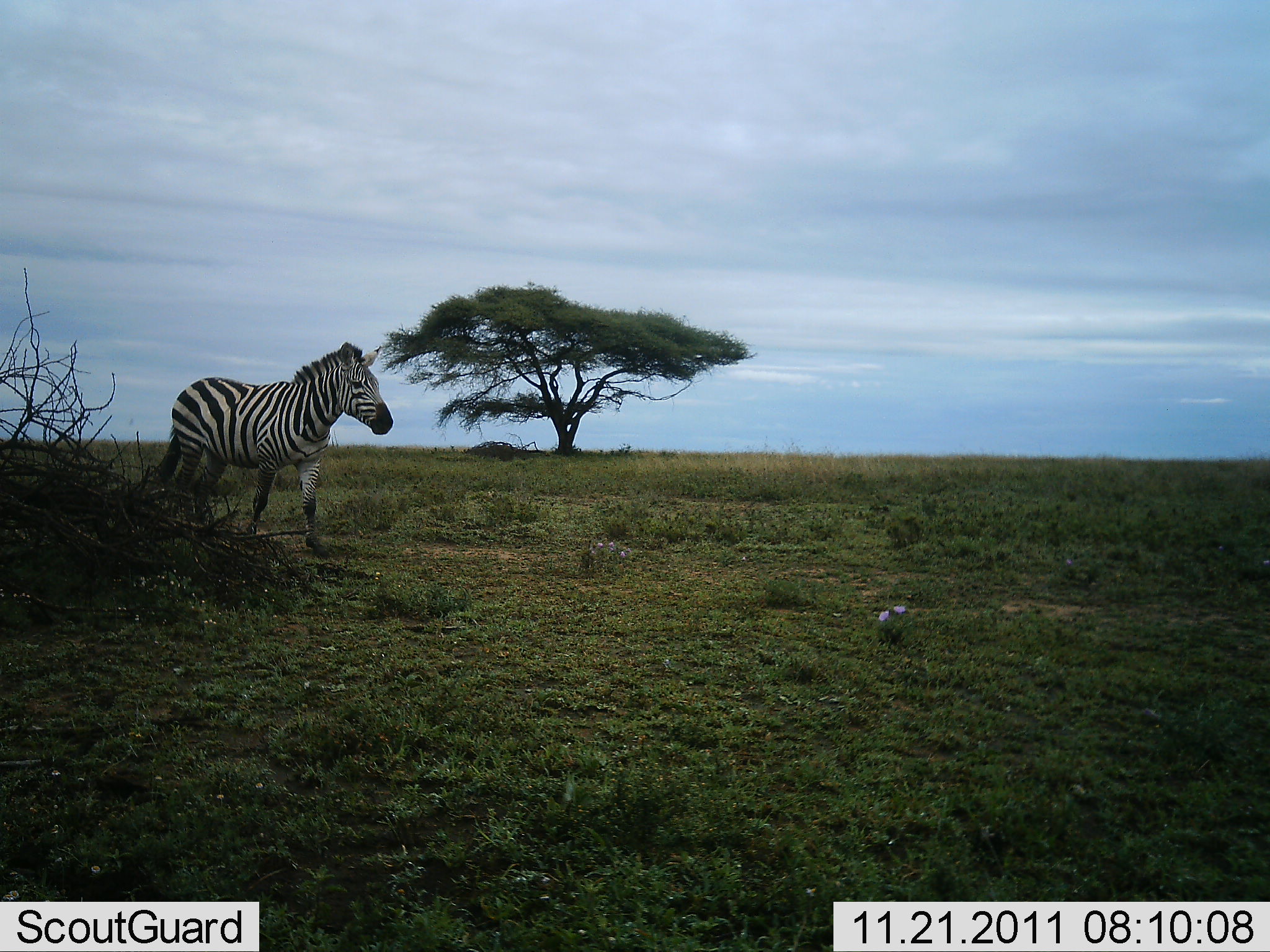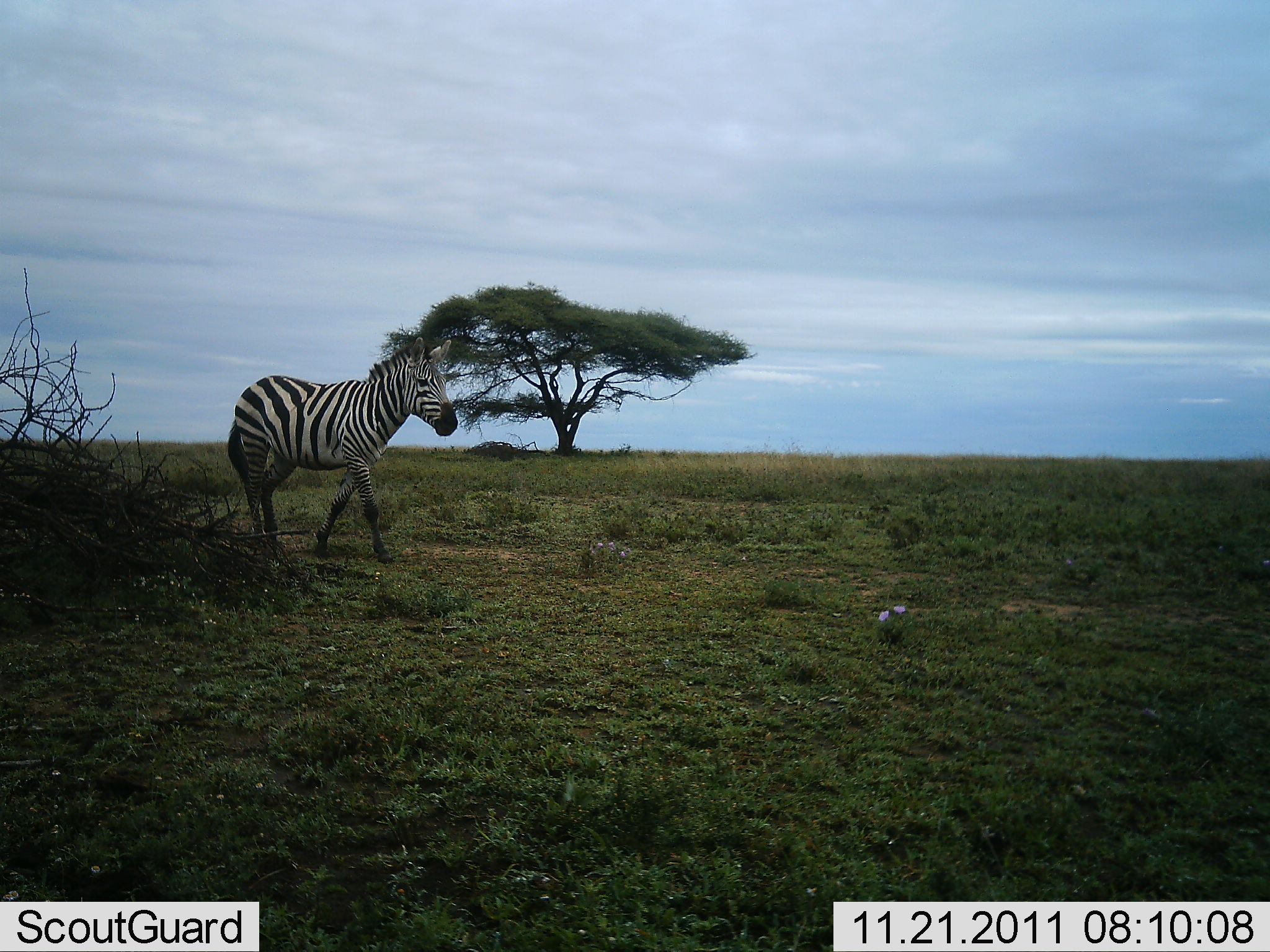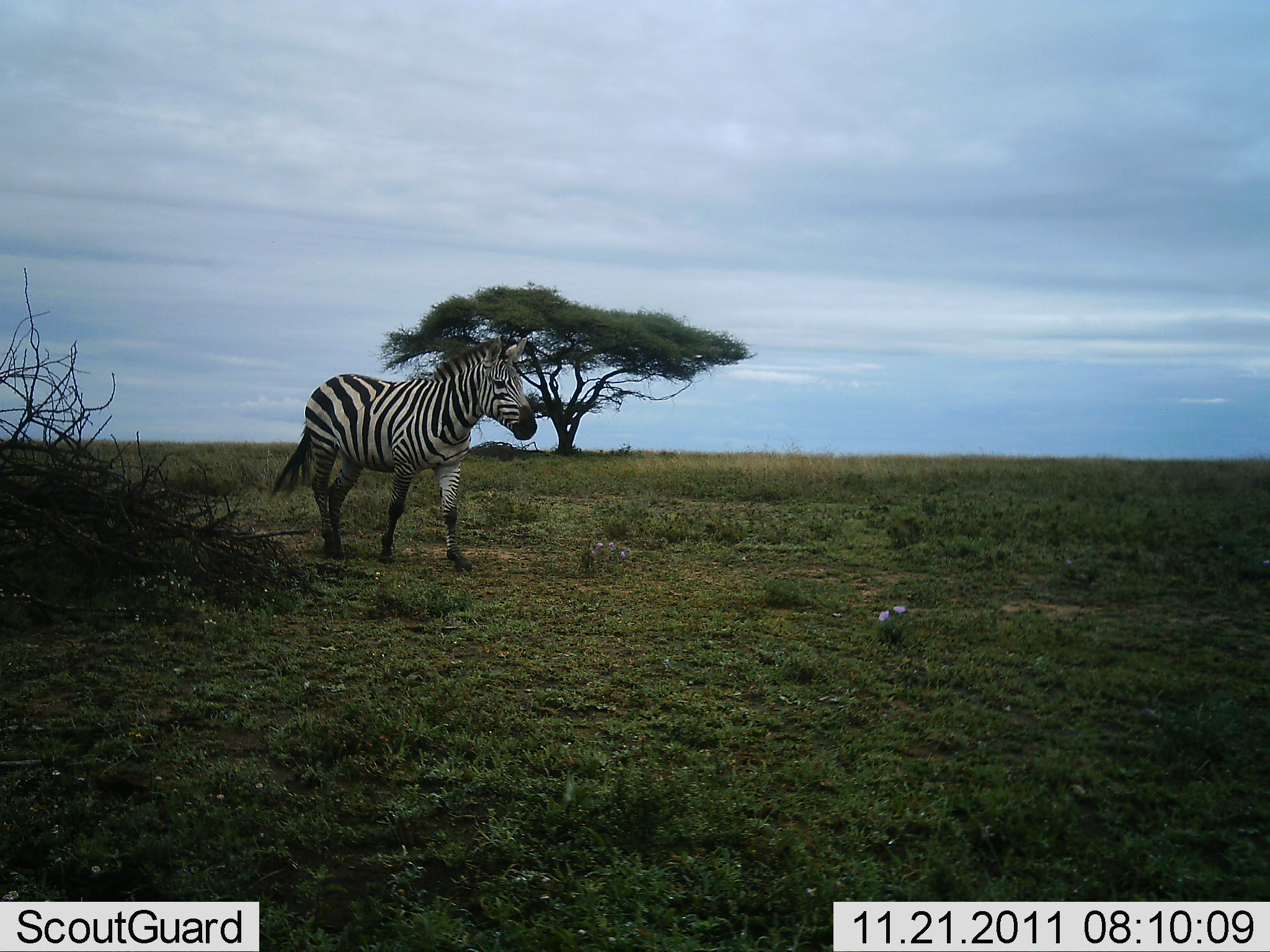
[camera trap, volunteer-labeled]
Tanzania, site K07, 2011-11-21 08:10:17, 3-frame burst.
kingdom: Animalia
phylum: Chordata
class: Mammalia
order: Perissodactyla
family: Equidae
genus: Equus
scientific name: Equus quagga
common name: plains zebra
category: zebra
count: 1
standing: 8%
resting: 0%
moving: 92%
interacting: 0%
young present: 0%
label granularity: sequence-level